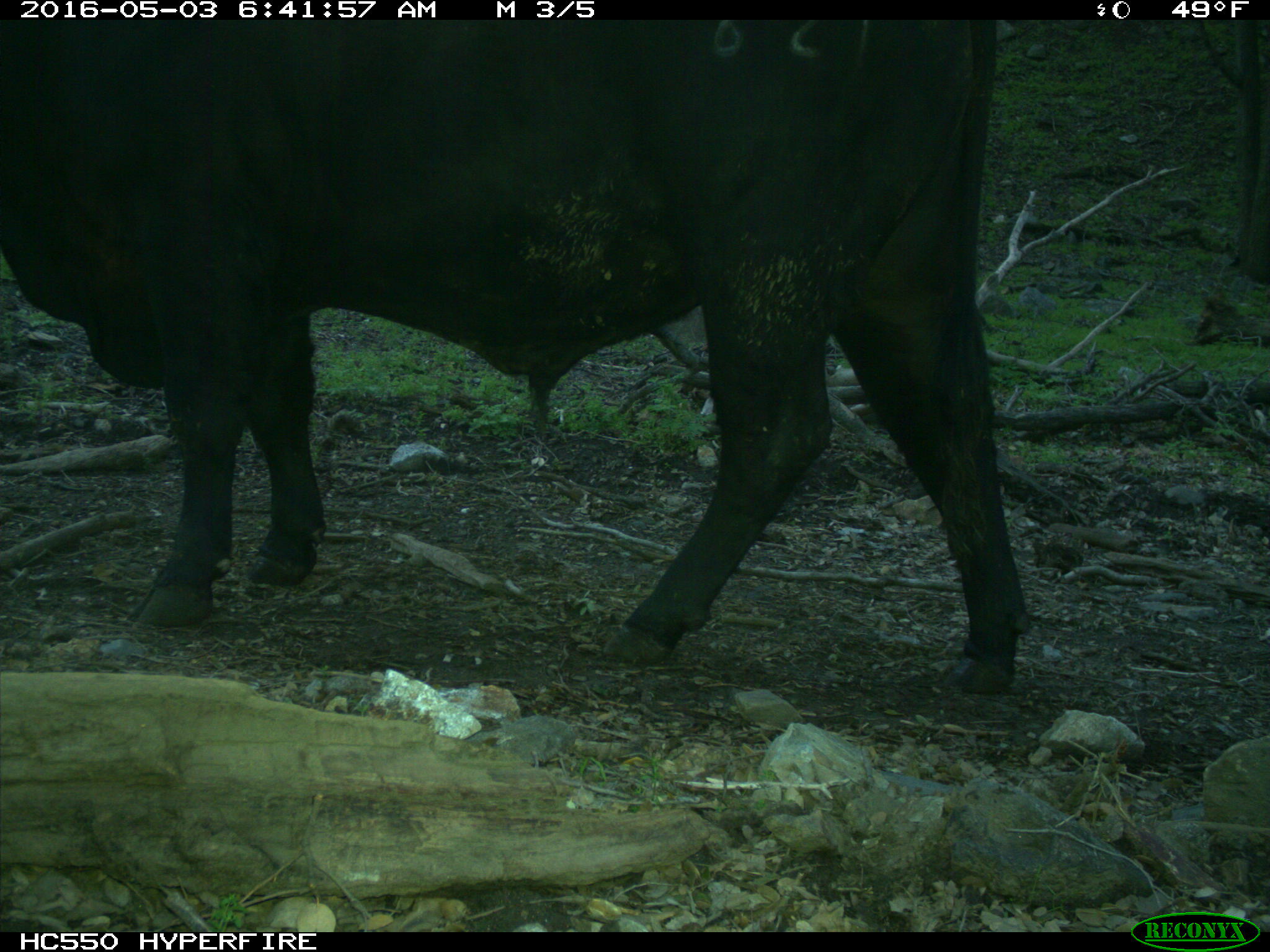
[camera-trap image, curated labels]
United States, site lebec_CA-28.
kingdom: Animalia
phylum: Chordata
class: Mammalia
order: Artiodactyla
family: Bovidae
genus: Bos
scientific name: Bos taurus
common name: domestic cow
Bos taurus (domestic cow).